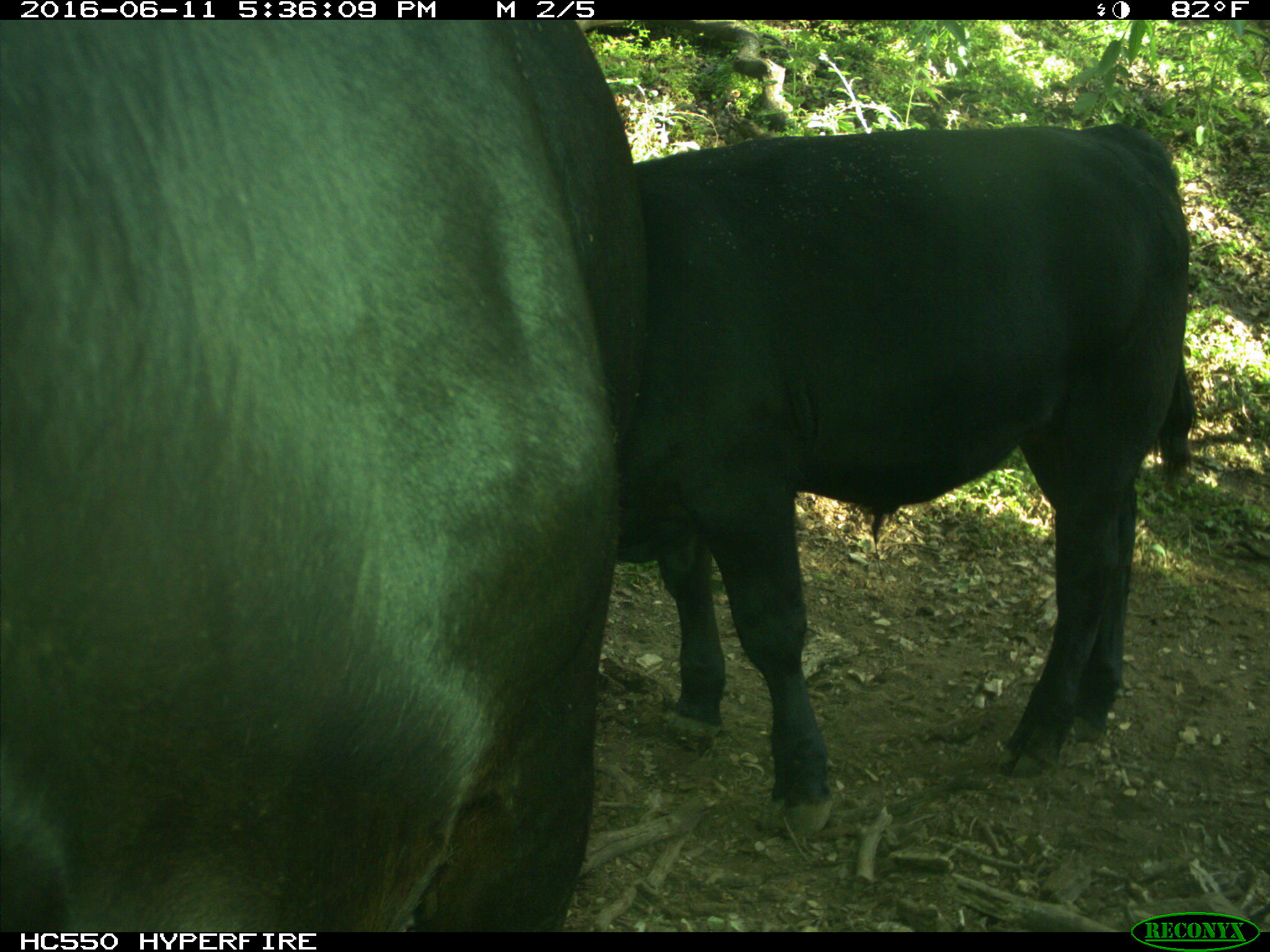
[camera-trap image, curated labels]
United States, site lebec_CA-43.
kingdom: Animalia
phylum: Chordata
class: Mammalia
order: Artiodactyla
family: Bovidae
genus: Bos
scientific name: Bos taurus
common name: domestic cow